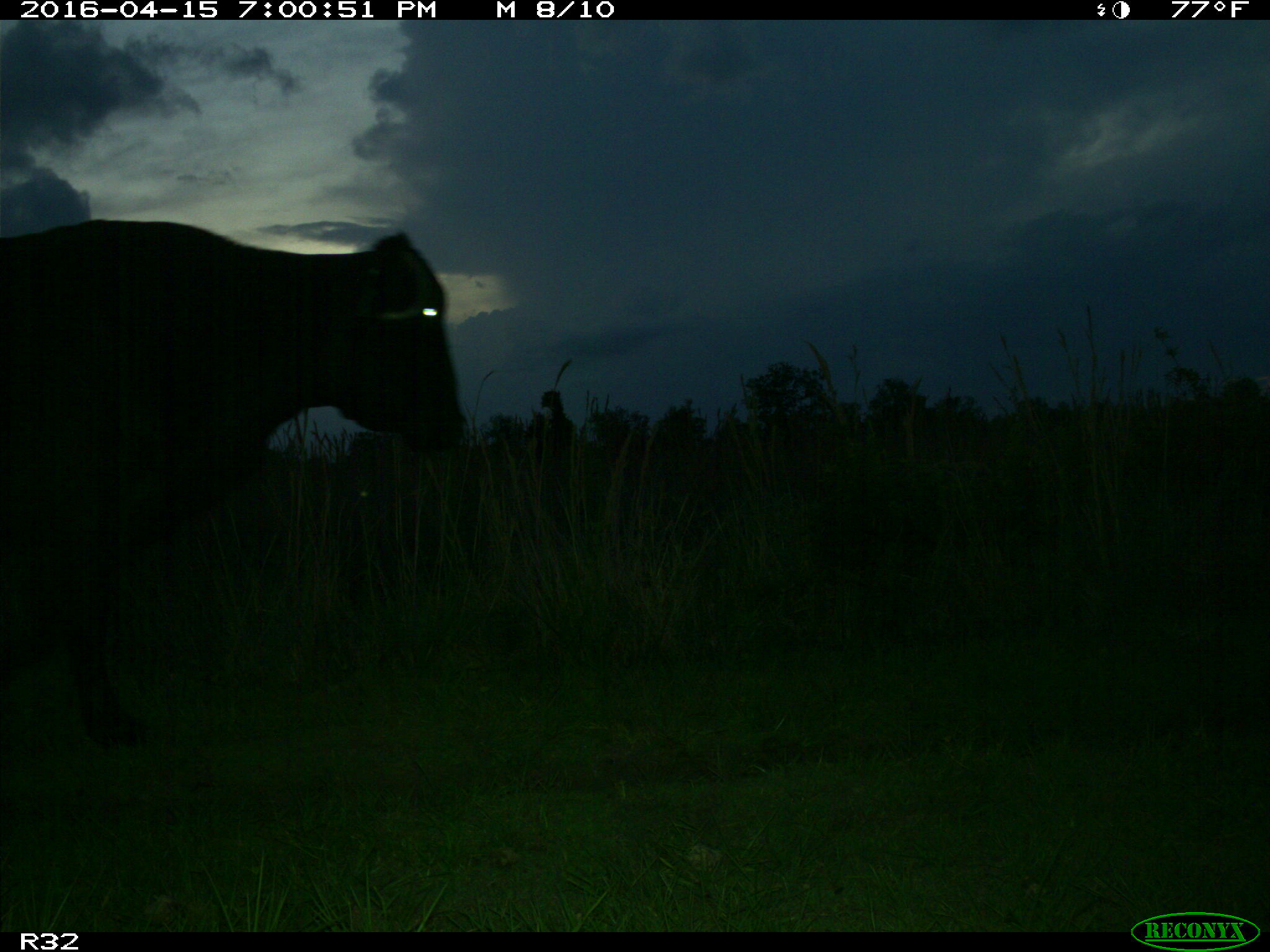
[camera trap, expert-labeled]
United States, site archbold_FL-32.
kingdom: Animalia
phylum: Chordata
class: Mammalia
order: Artiodactyla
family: Bovidae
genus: Bos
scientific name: Bos taurus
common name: domestic cow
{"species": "Bos taurus (domestic cow)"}